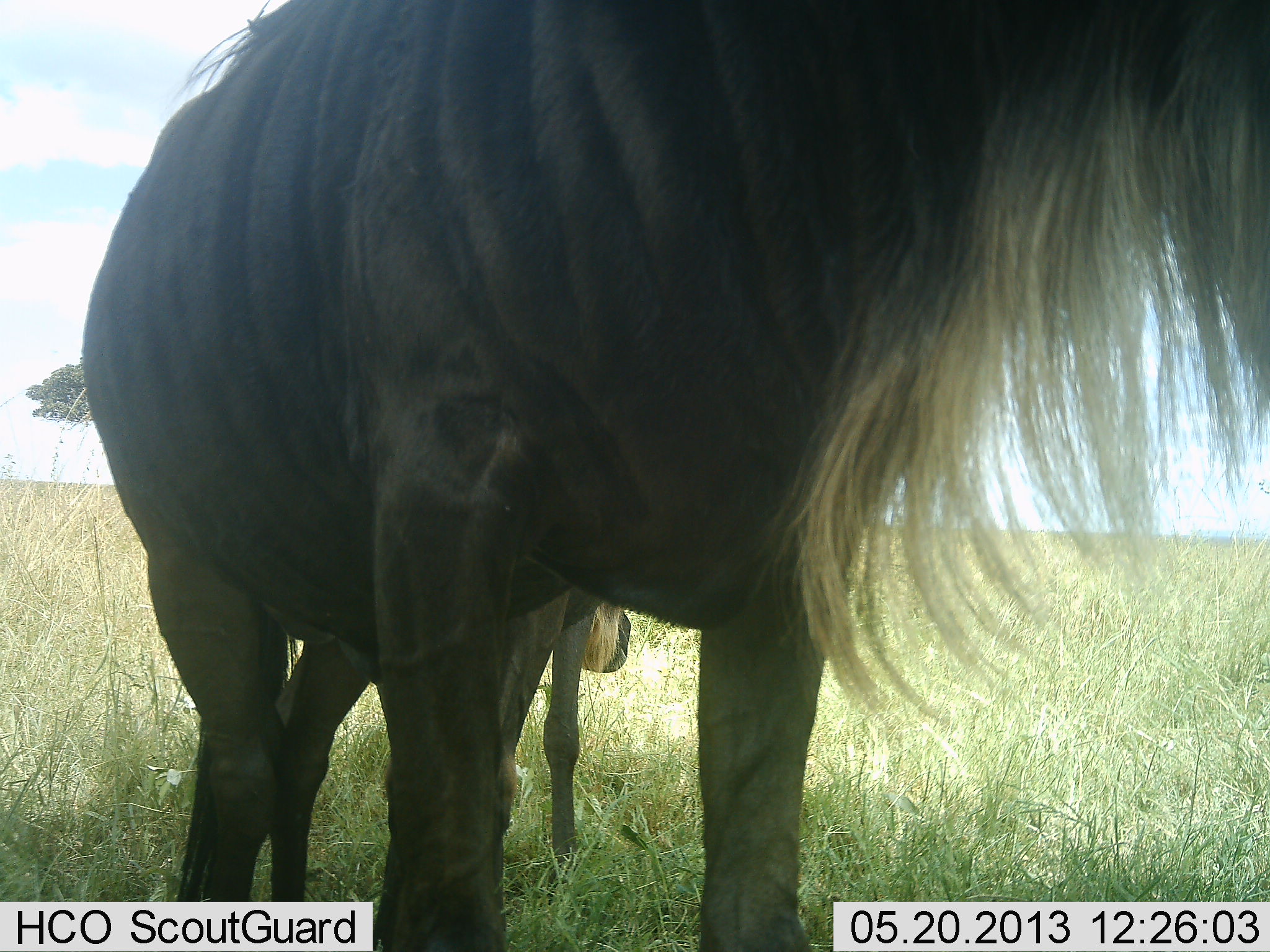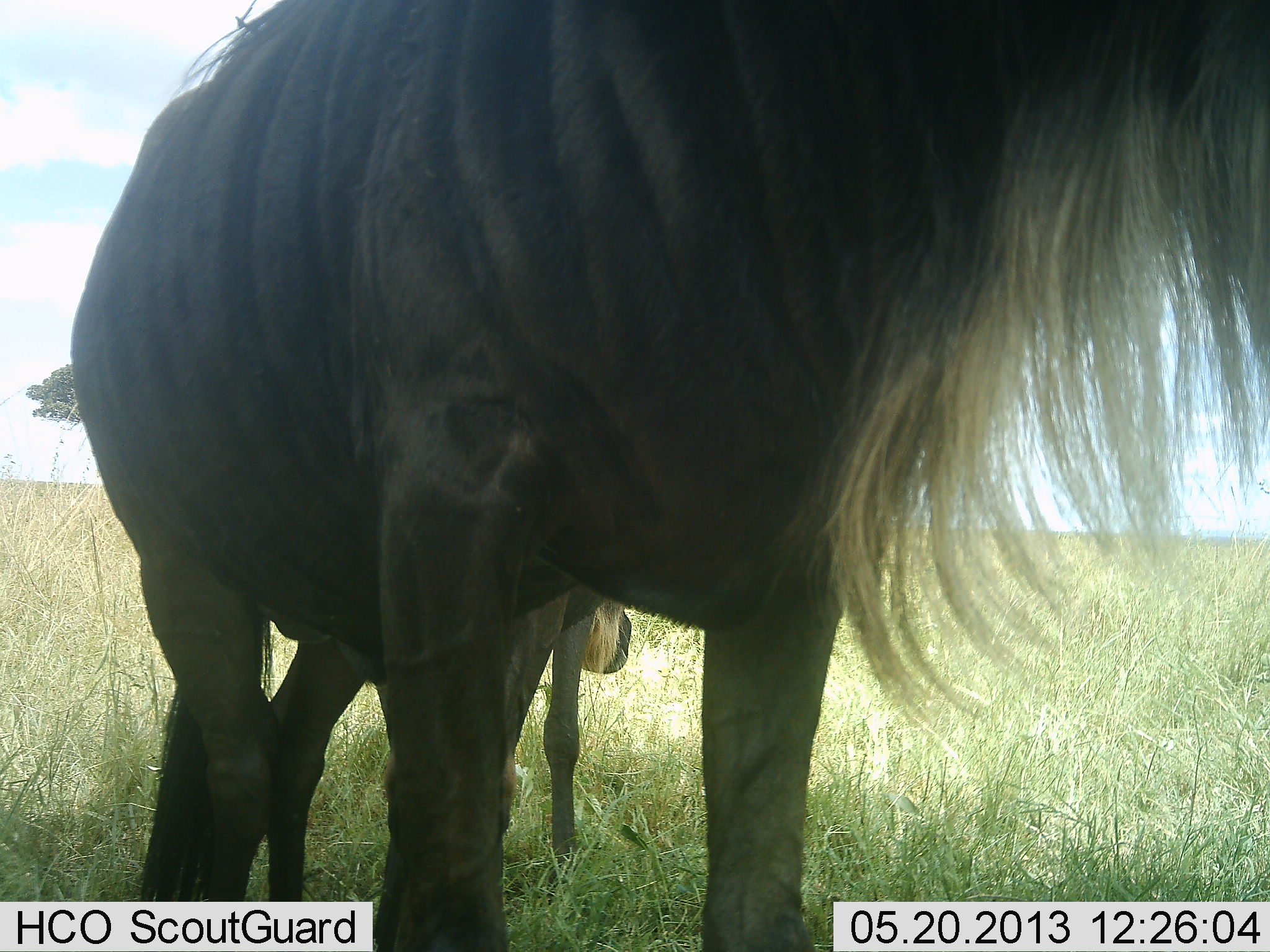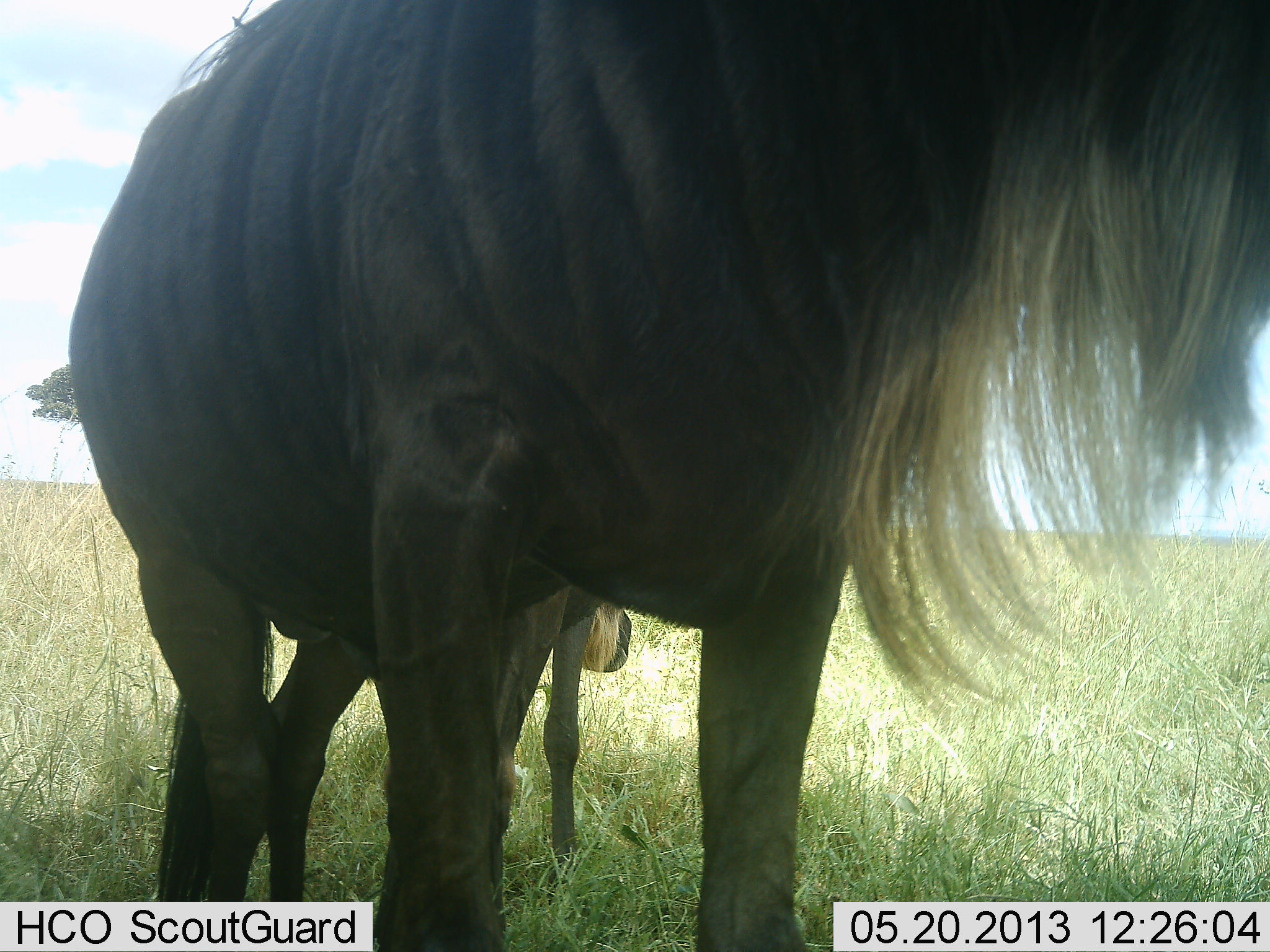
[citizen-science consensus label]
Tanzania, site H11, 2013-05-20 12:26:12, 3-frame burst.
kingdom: Animalia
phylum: Chordata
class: Mammalia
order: Artiodactyla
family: Bovidae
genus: Connochaetes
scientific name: Connochaetes taurinus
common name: blue wildebeest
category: wildebeest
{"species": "wildebeest (blue wildebeest) (Connochaetes taurinus)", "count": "2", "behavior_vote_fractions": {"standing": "100%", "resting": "0%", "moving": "3%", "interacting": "6%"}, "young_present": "22%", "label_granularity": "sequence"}